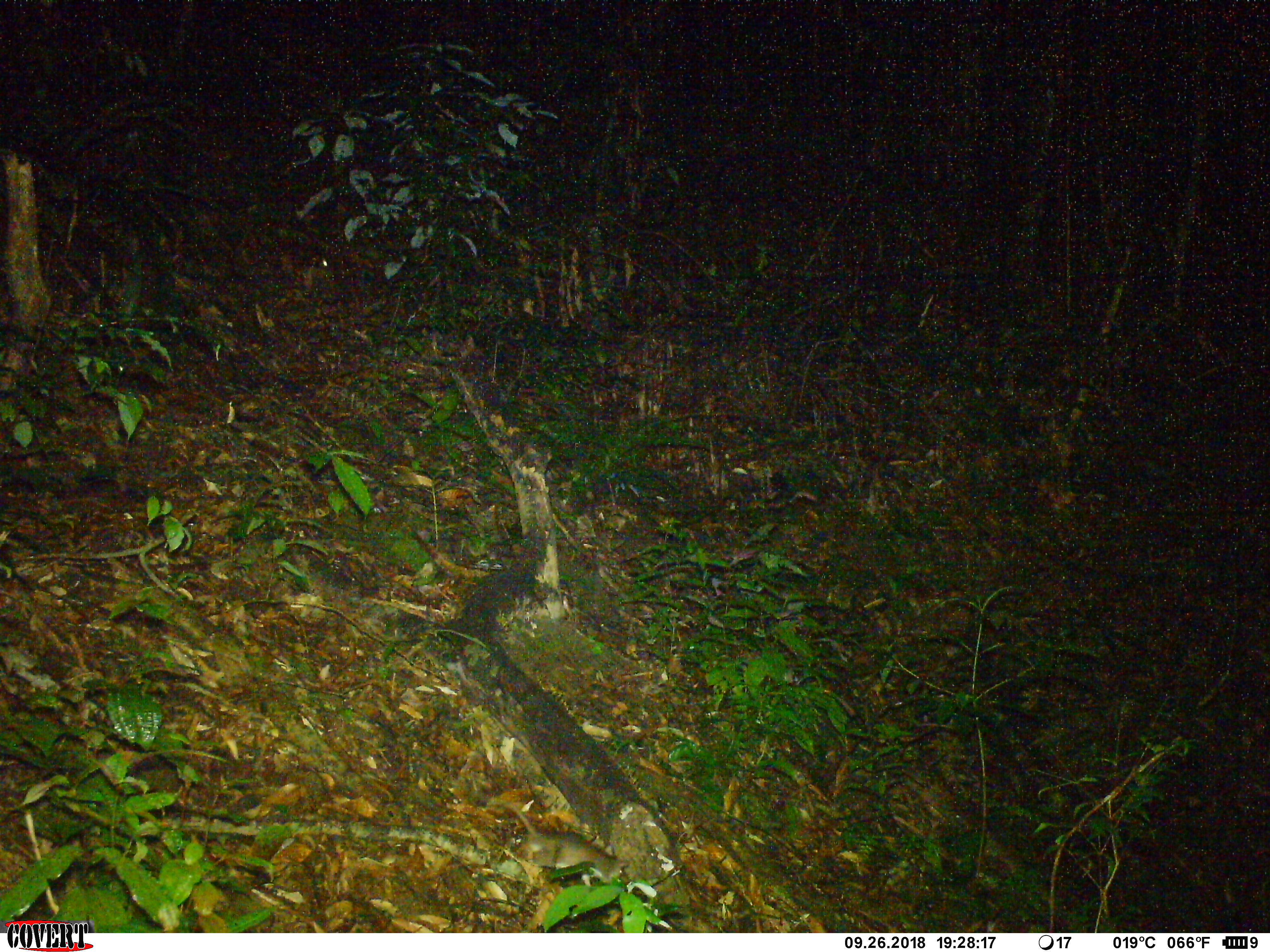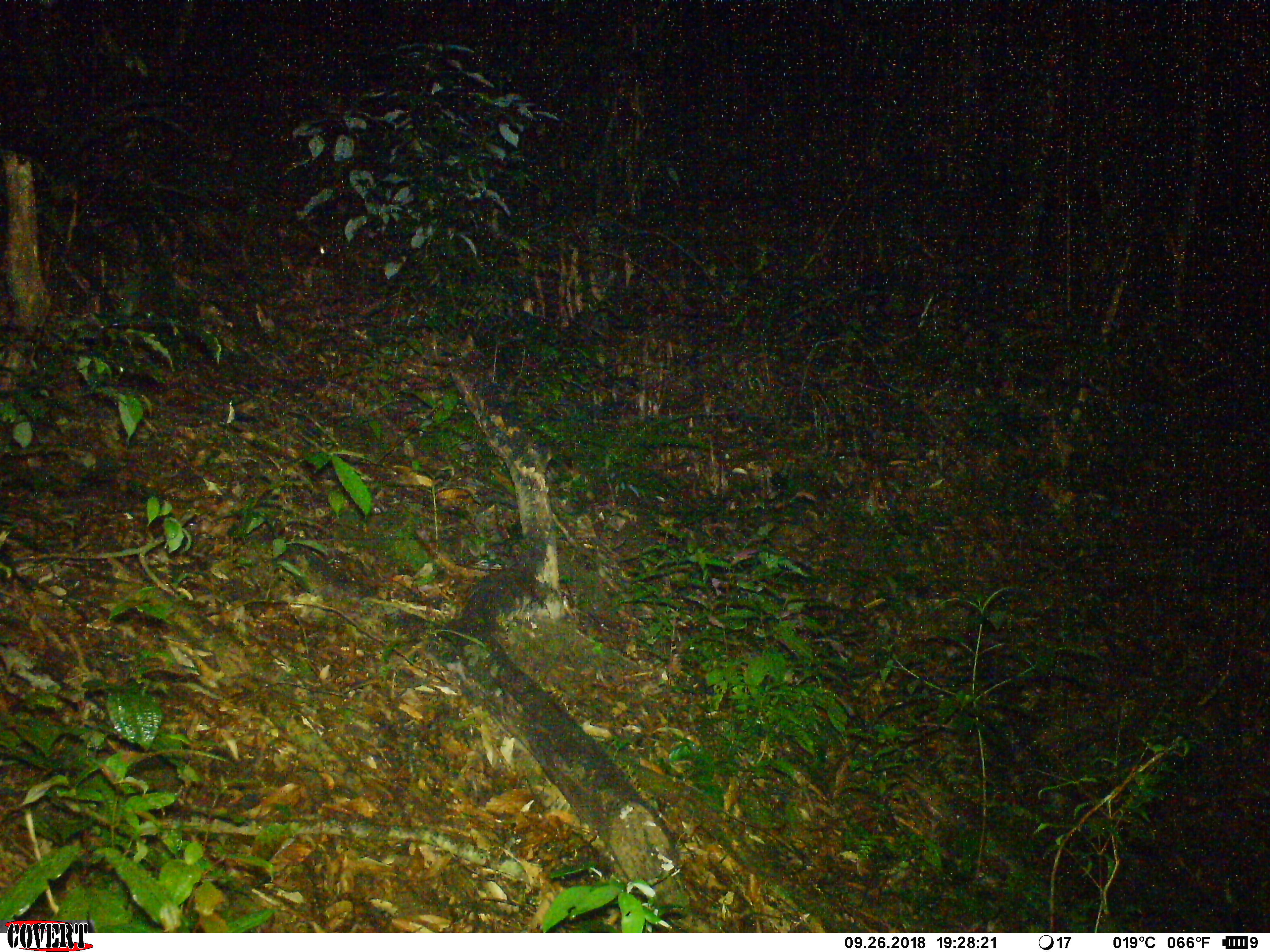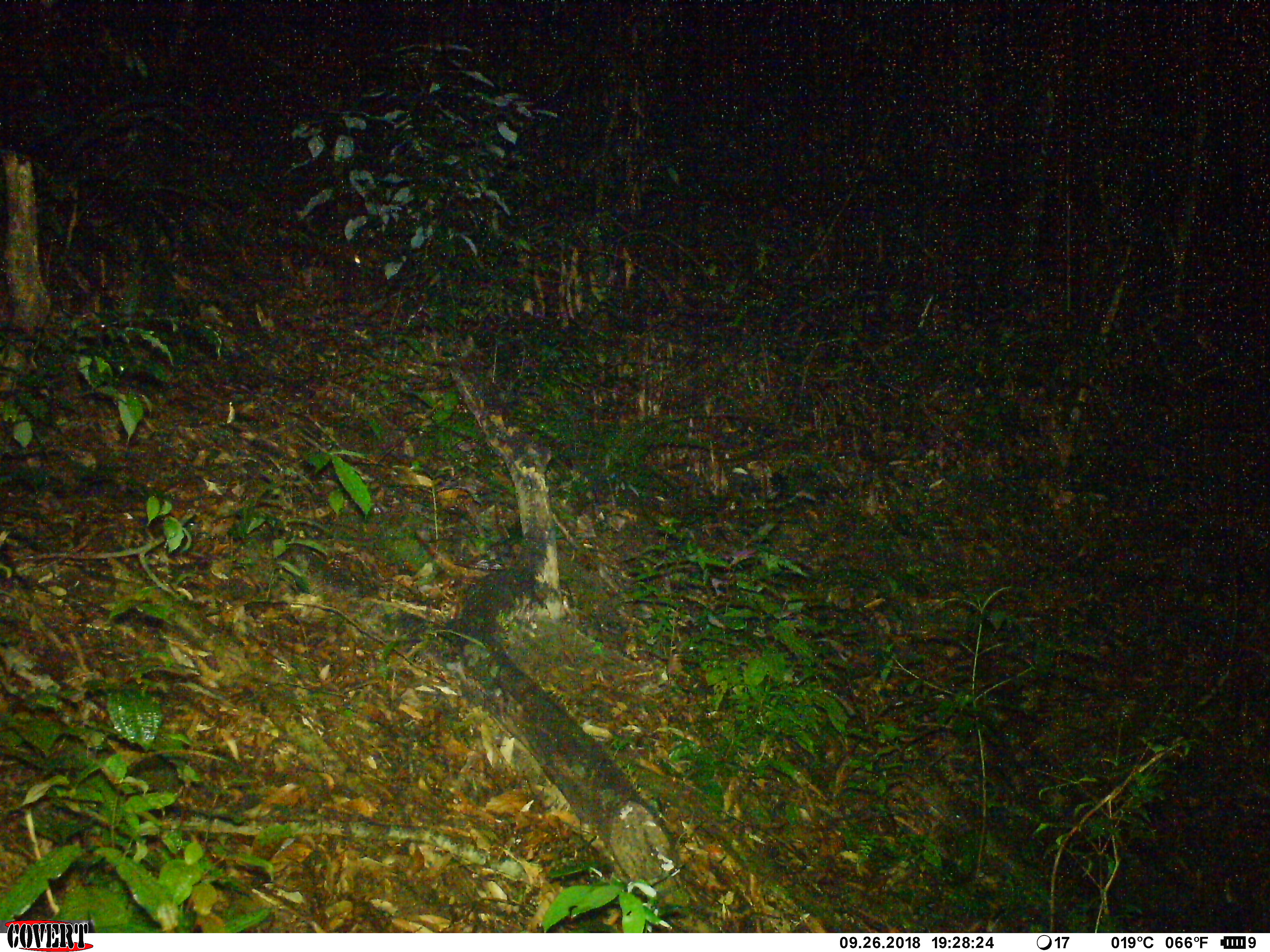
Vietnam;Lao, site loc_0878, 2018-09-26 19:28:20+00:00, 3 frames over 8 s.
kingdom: Animalia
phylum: Chordata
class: Mammalia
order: Rodentia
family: Muridae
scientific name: Muridae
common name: old-world mice and rats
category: unidentified murid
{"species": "unidentified murid (old-world mice and rats) (Muridae)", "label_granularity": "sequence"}